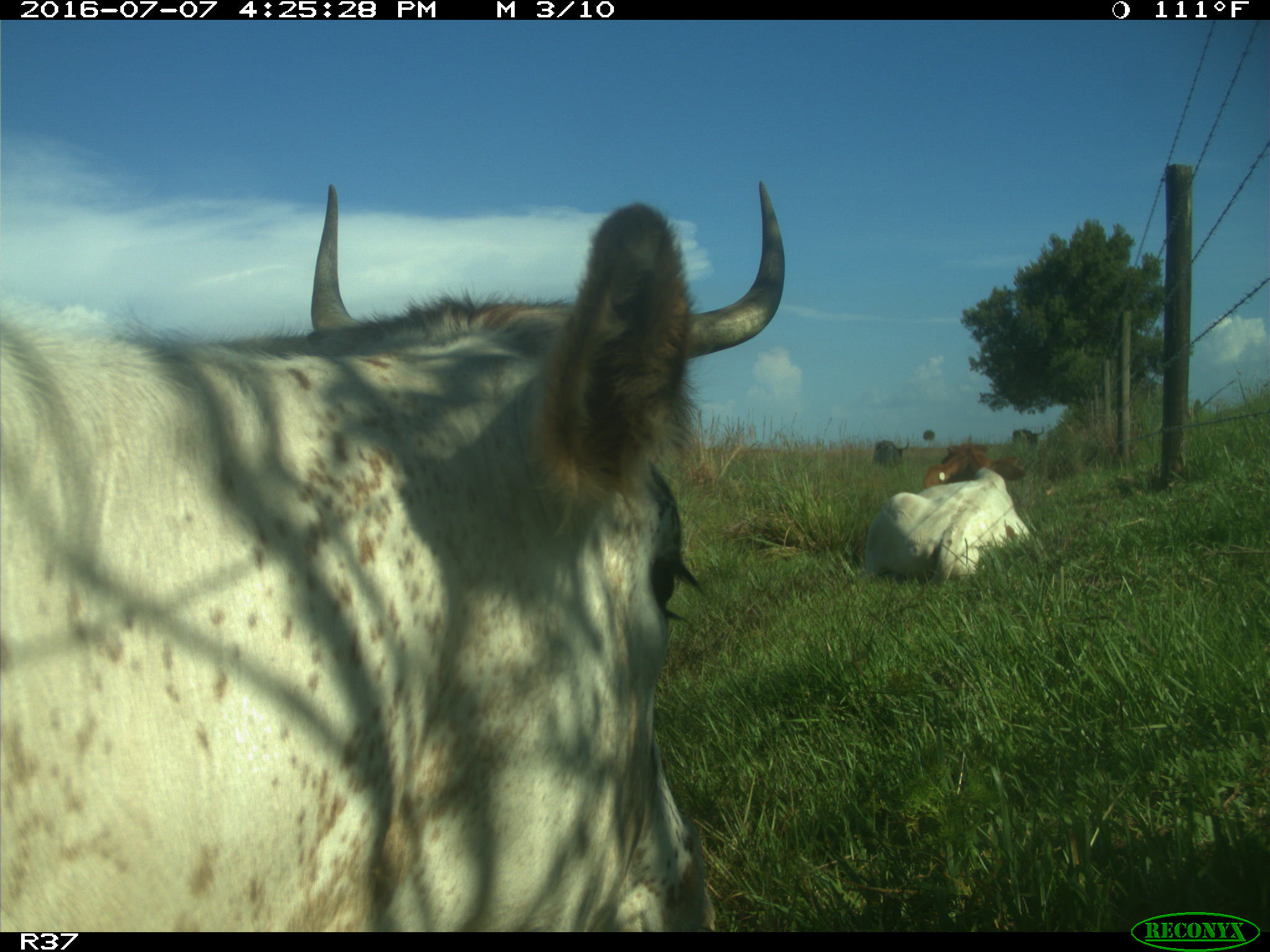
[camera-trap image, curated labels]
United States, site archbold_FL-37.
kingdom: Animalia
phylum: Chordata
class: Mammalia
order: Artiodactyla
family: Bovidae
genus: Bos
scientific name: Bos taurus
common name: domestic cow